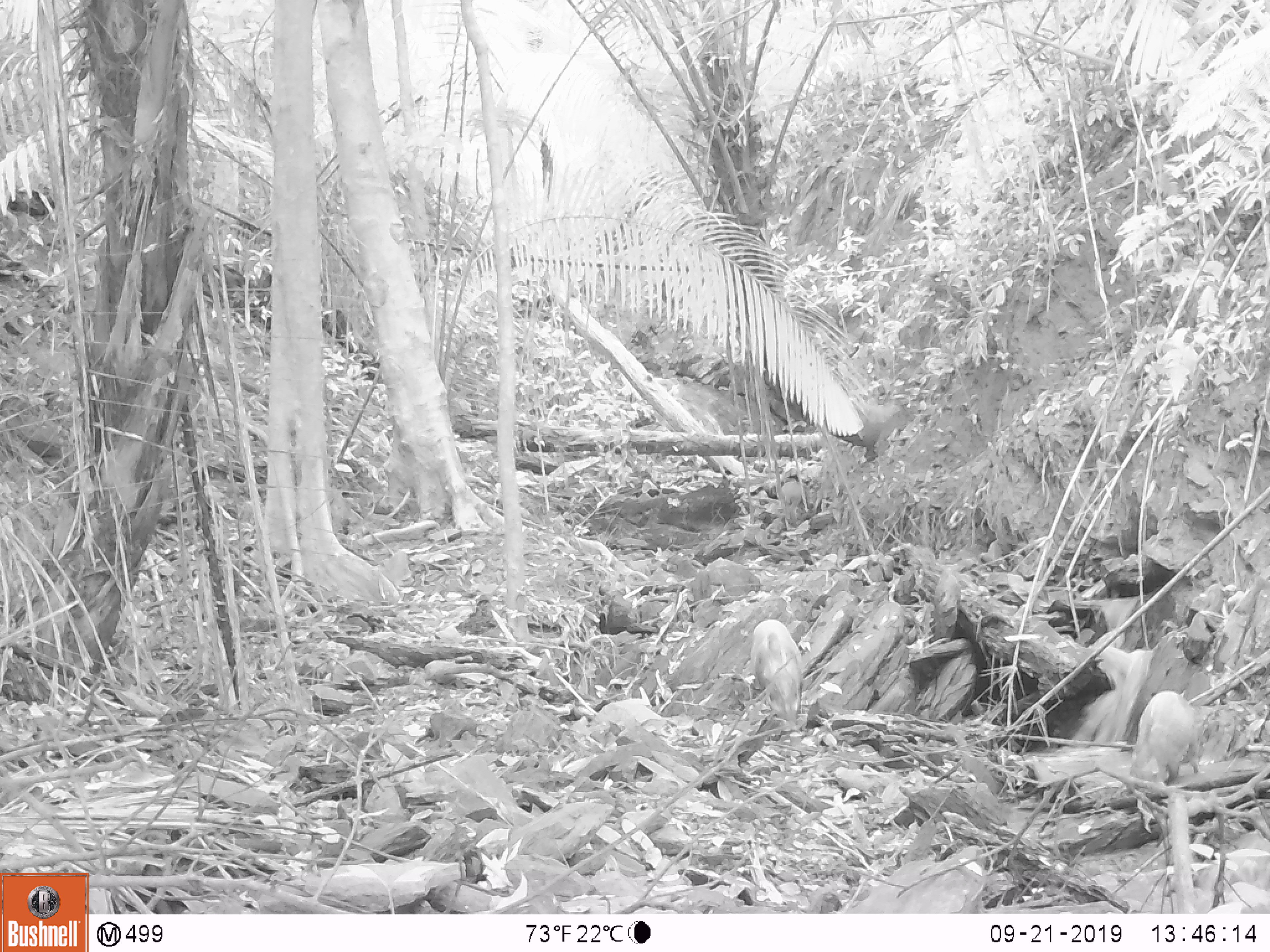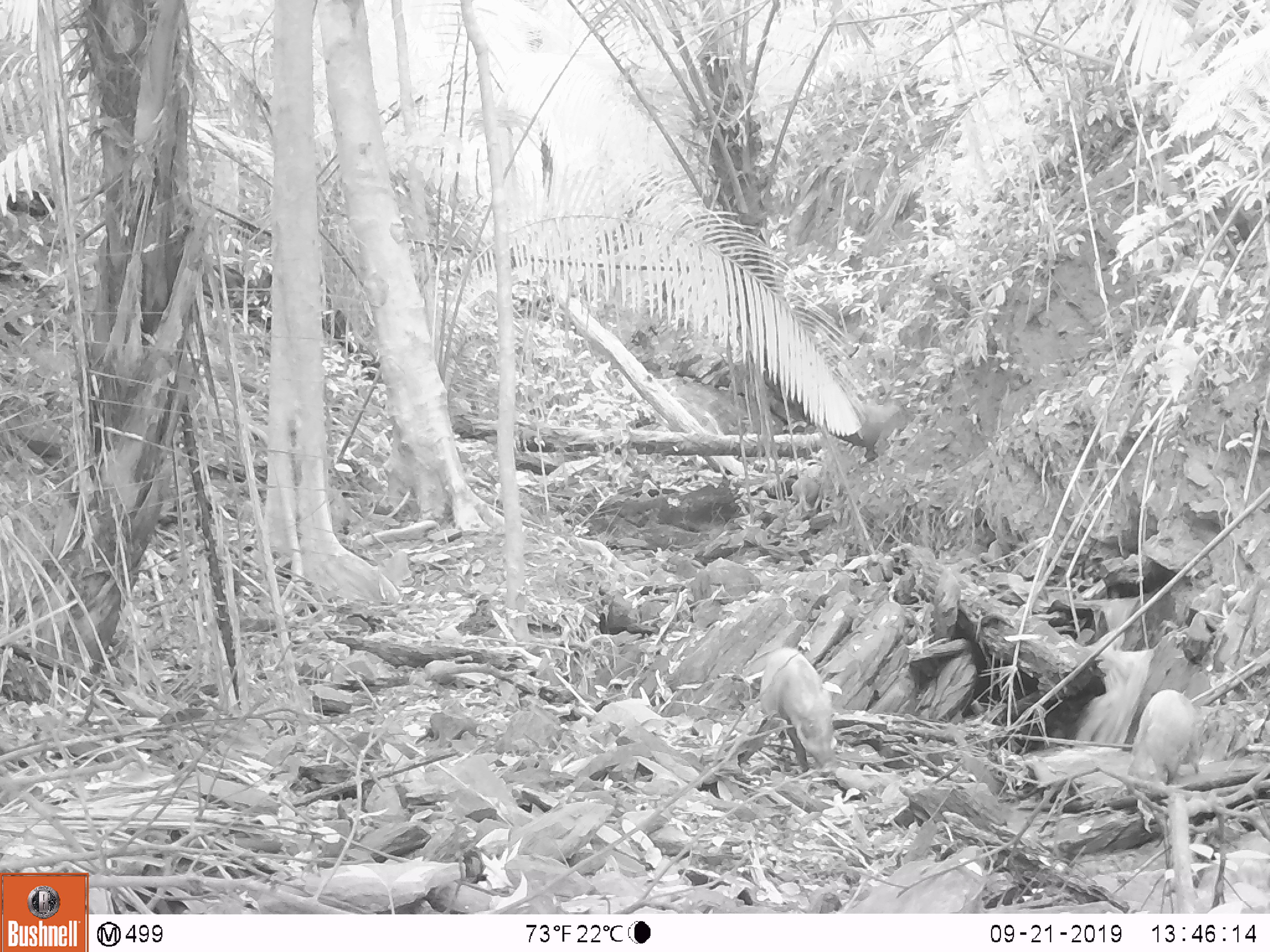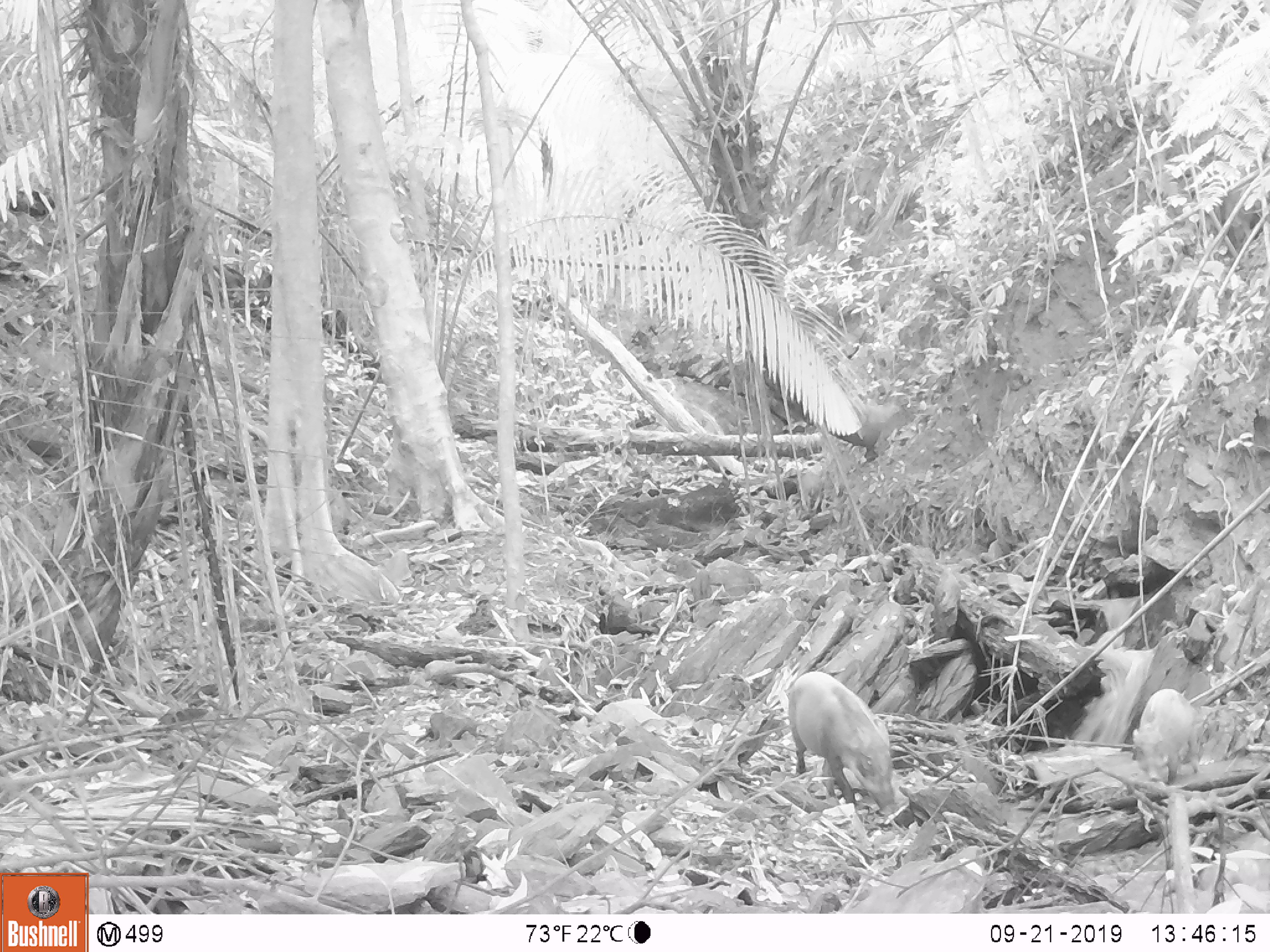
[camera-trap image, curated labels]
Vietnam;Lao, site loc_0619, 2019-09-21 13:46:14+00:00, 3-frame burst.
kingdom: Animalia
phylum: Chordata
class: Mammalia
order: Artiodactyla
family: Suidae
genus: Sus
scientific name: Sus scrofa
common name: eurasian wild pig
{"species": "eurasian wild pig (Sus scrofa)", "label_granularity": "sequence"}